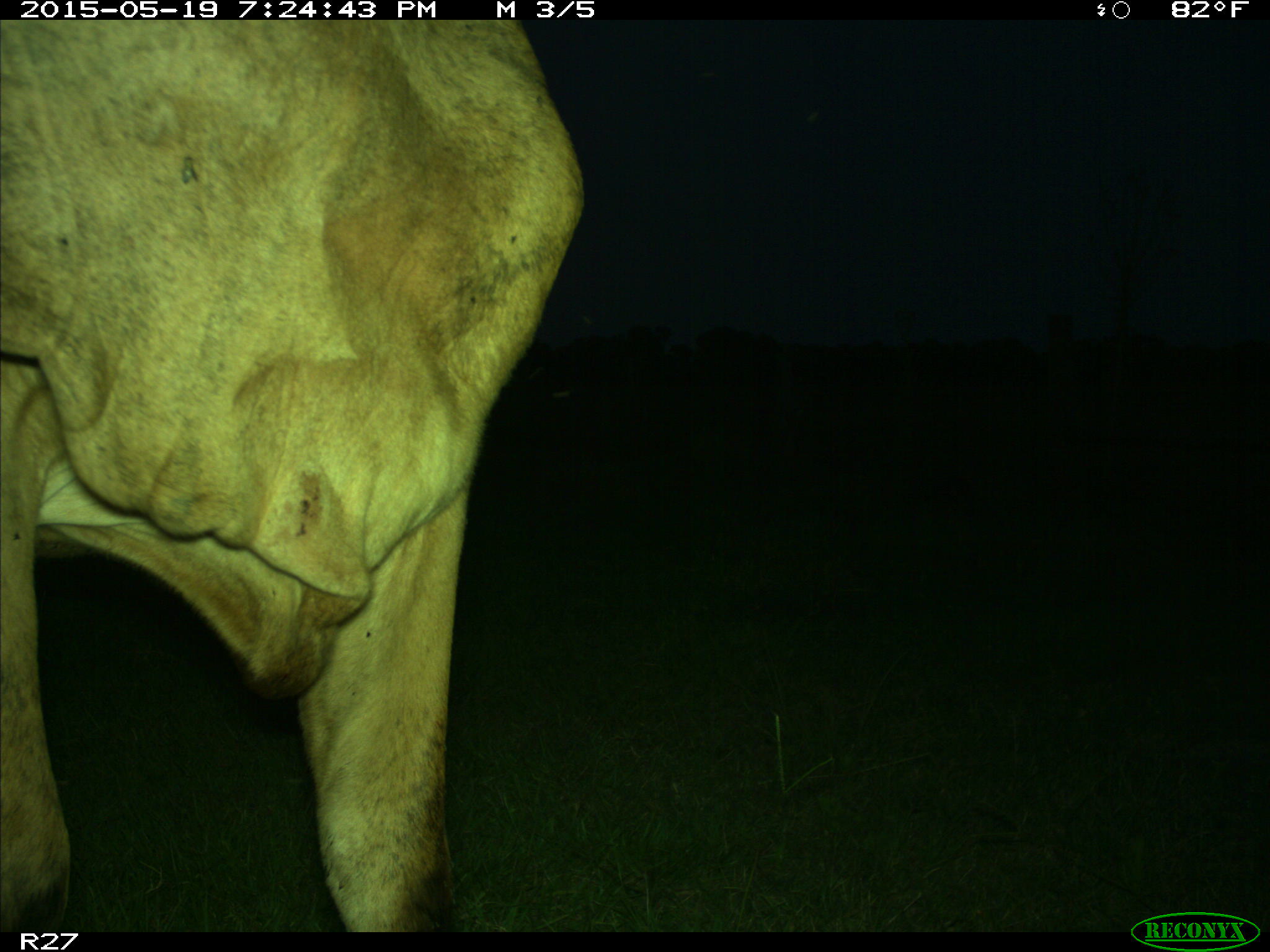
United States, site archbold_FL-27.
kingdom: Animalia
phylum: Chordata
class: Mammalia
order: Artiodactyla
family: Bovidae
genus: Bos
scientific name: Bos taurus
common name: domestic cow